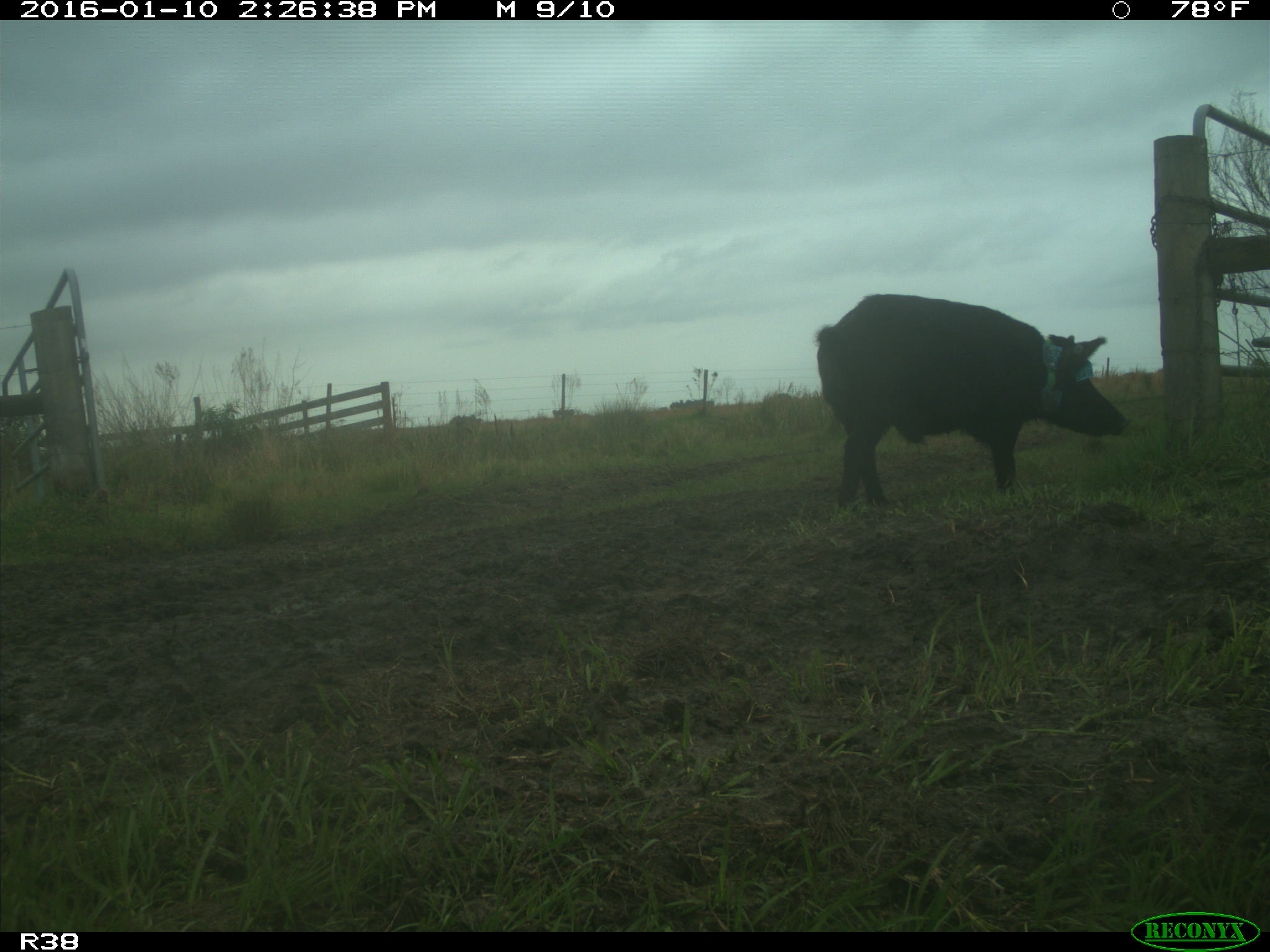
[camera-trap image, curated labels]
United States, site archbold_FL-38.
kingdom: Animalia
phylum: Chordata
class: Mammalia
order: Artiodactyla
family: Suidae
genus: Sus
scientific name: Sus scrofa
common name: wild boar